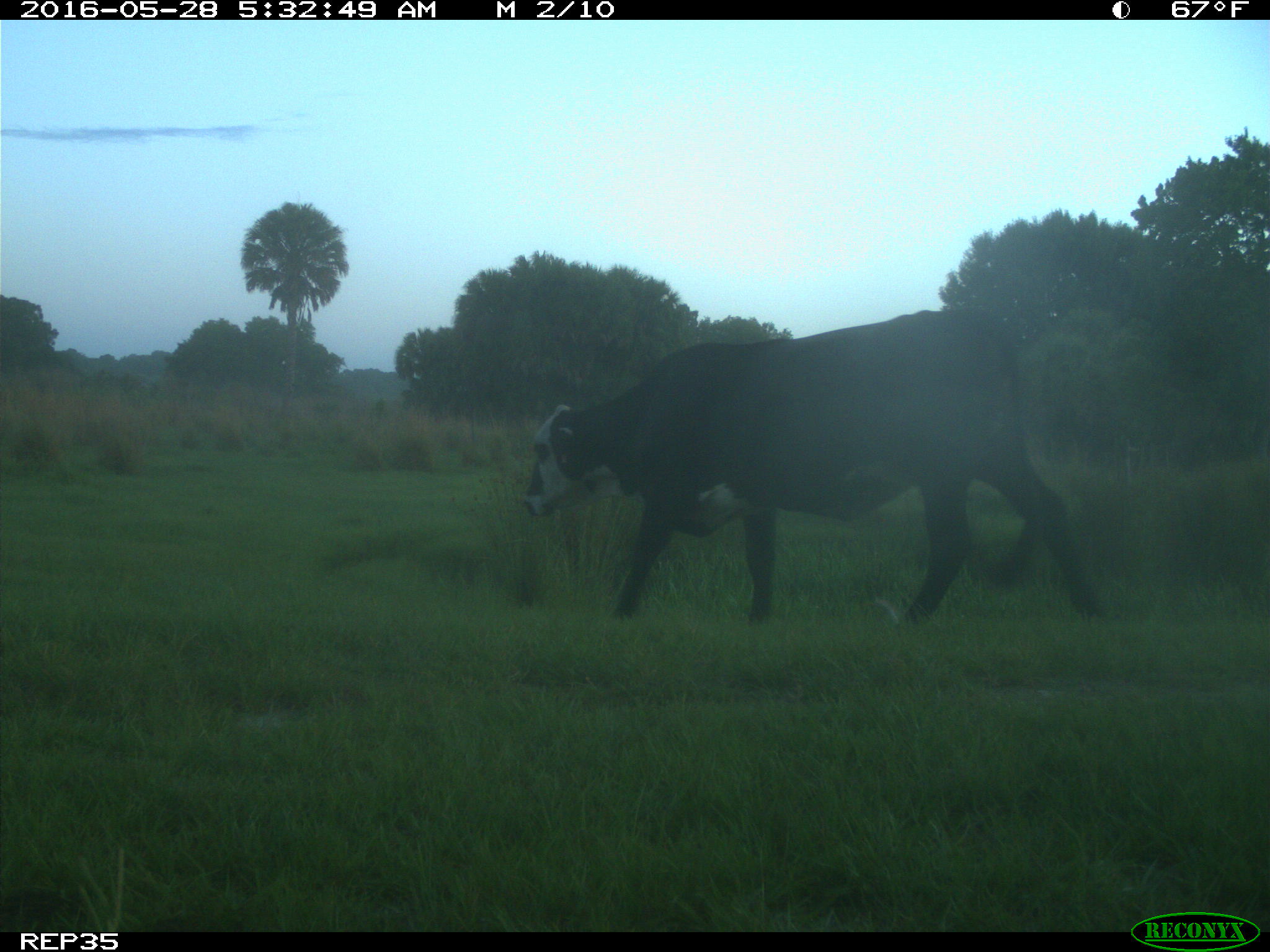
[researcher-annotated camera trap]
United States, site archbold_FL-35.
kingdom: Animalia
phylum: Chordata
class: Mammalia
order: Artiodactyla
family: Bovidae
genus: Bos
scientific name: Bos taurus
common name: domestic cow